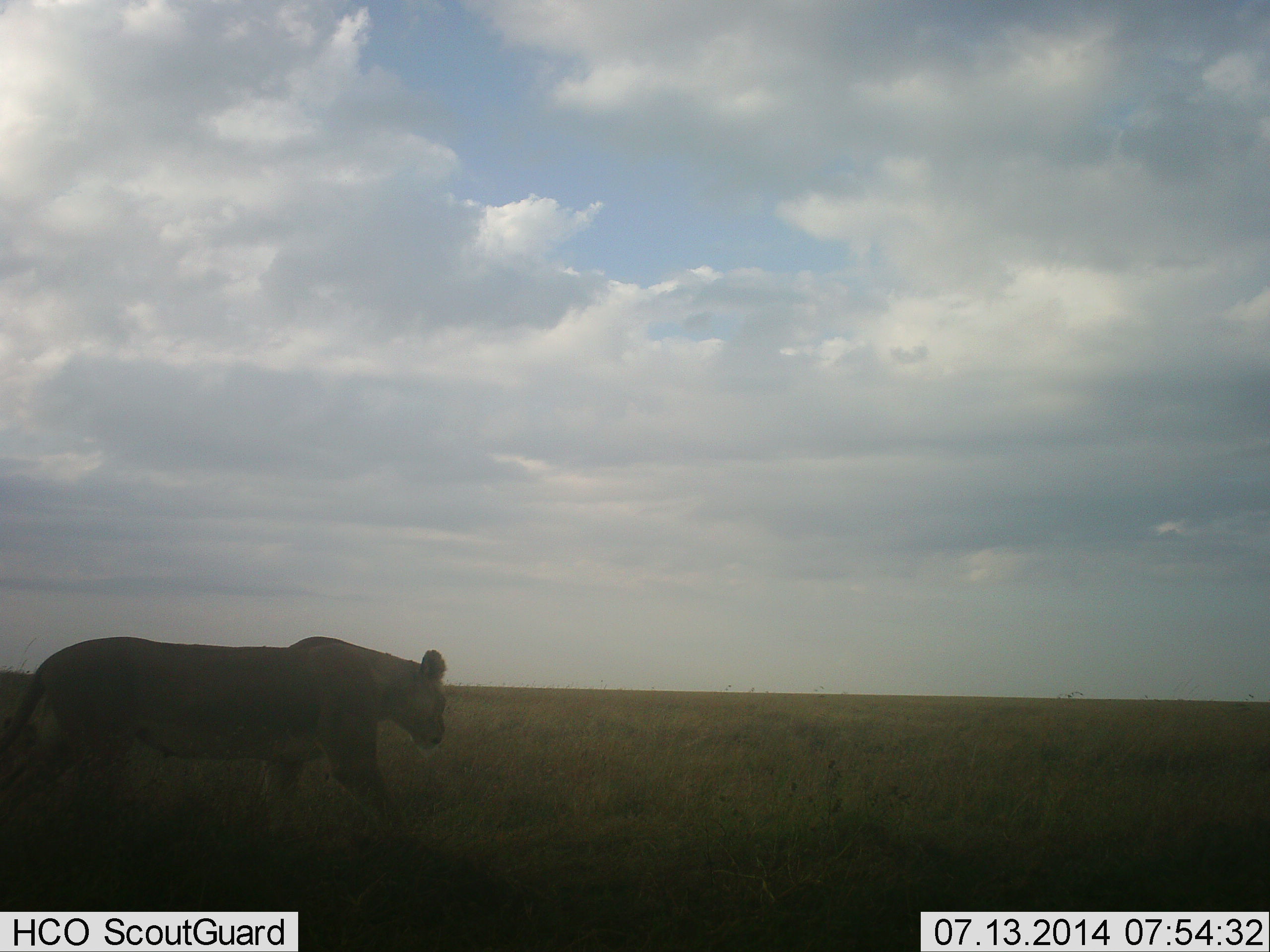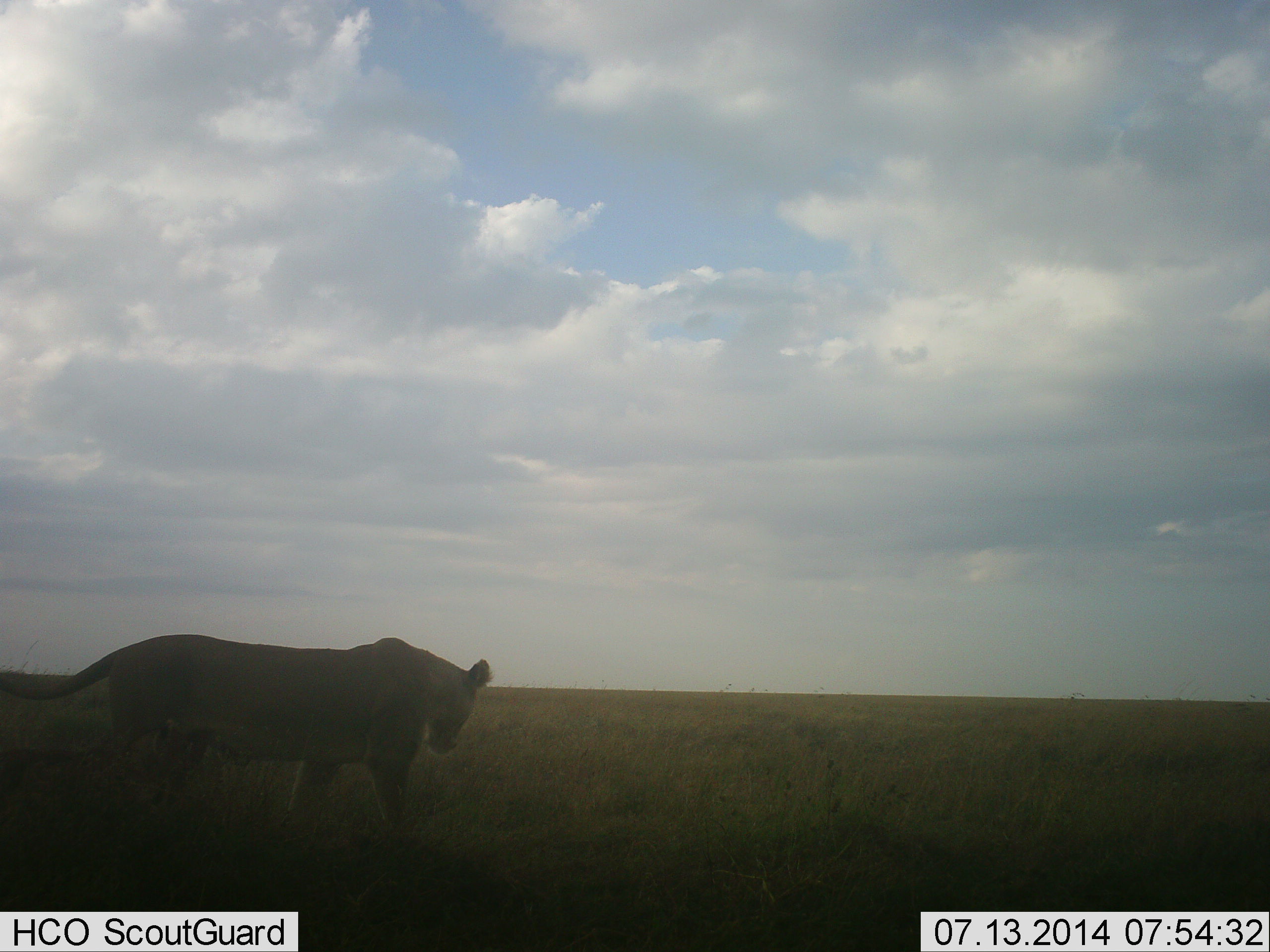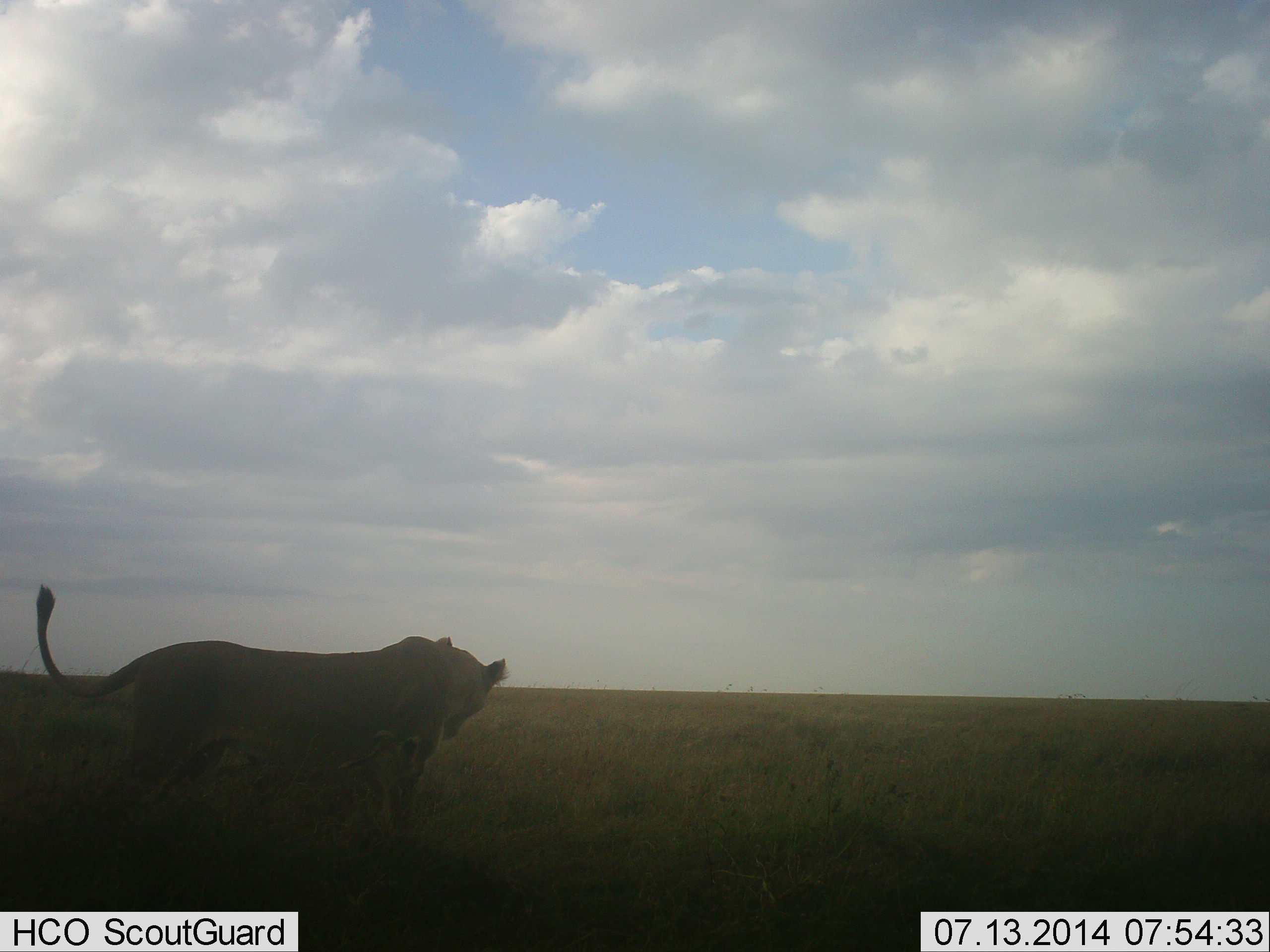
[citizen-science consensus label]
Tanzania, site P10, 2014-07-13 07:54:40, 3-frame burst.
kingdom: Animalia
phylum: Chordata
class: Mammalia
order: Carnivora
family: Felidae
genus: Panthera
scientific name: Panthera leo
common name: lion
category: lionfemale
Lionfemale (lion) (Panthera leo), count 1. Behavior (volunteer vote fractions): standing 0%, resting 0%, moving 100%, interacting 0%. Young present (vote fraction): 20%. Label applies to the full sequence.